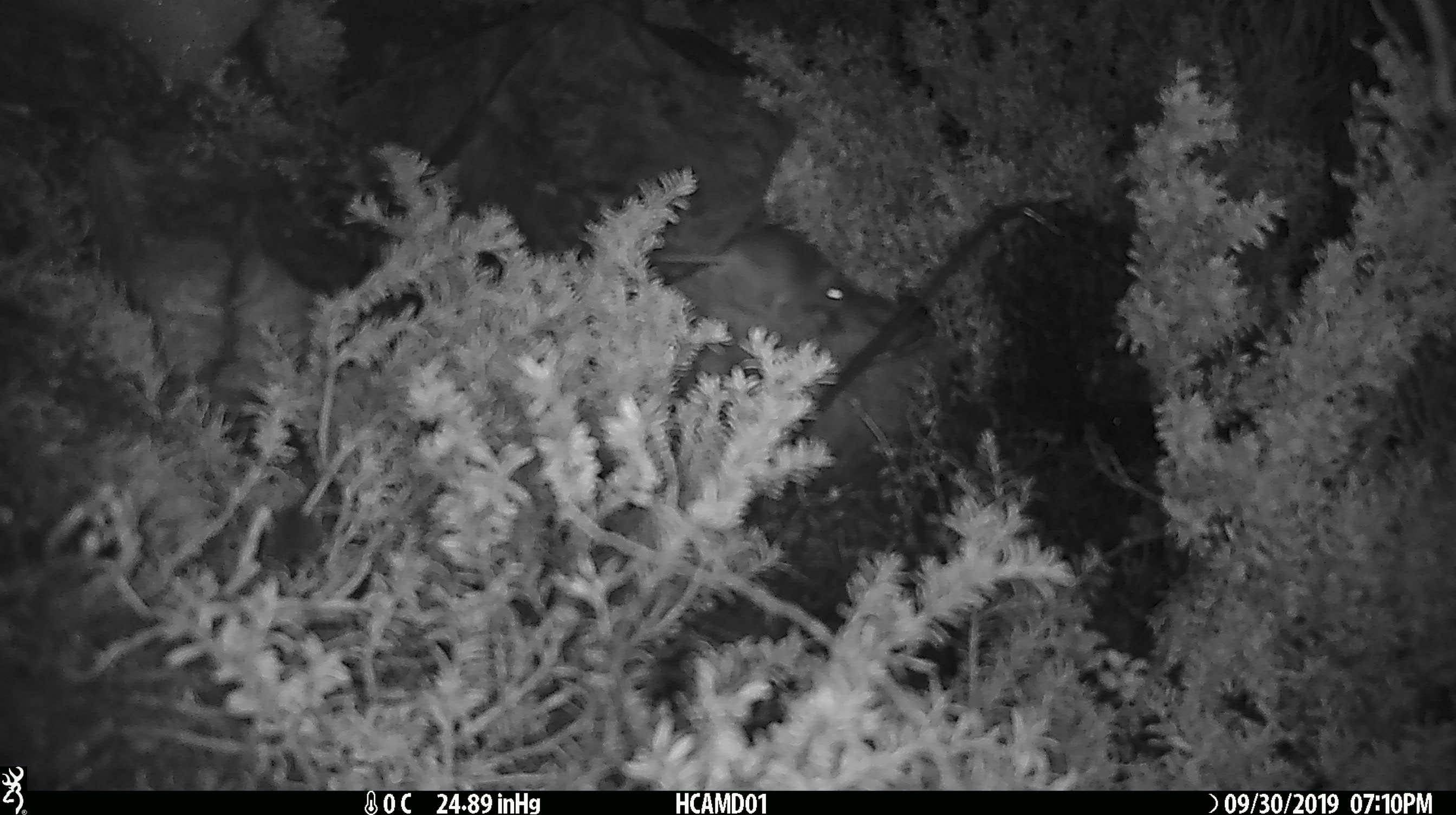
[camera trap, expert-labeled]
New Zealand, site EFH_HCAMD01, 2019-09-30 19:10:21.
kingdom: Animalia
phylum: Chordata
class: Mammalia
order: Rodentia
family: Muridae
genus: Mus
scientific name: Mus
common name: mouse